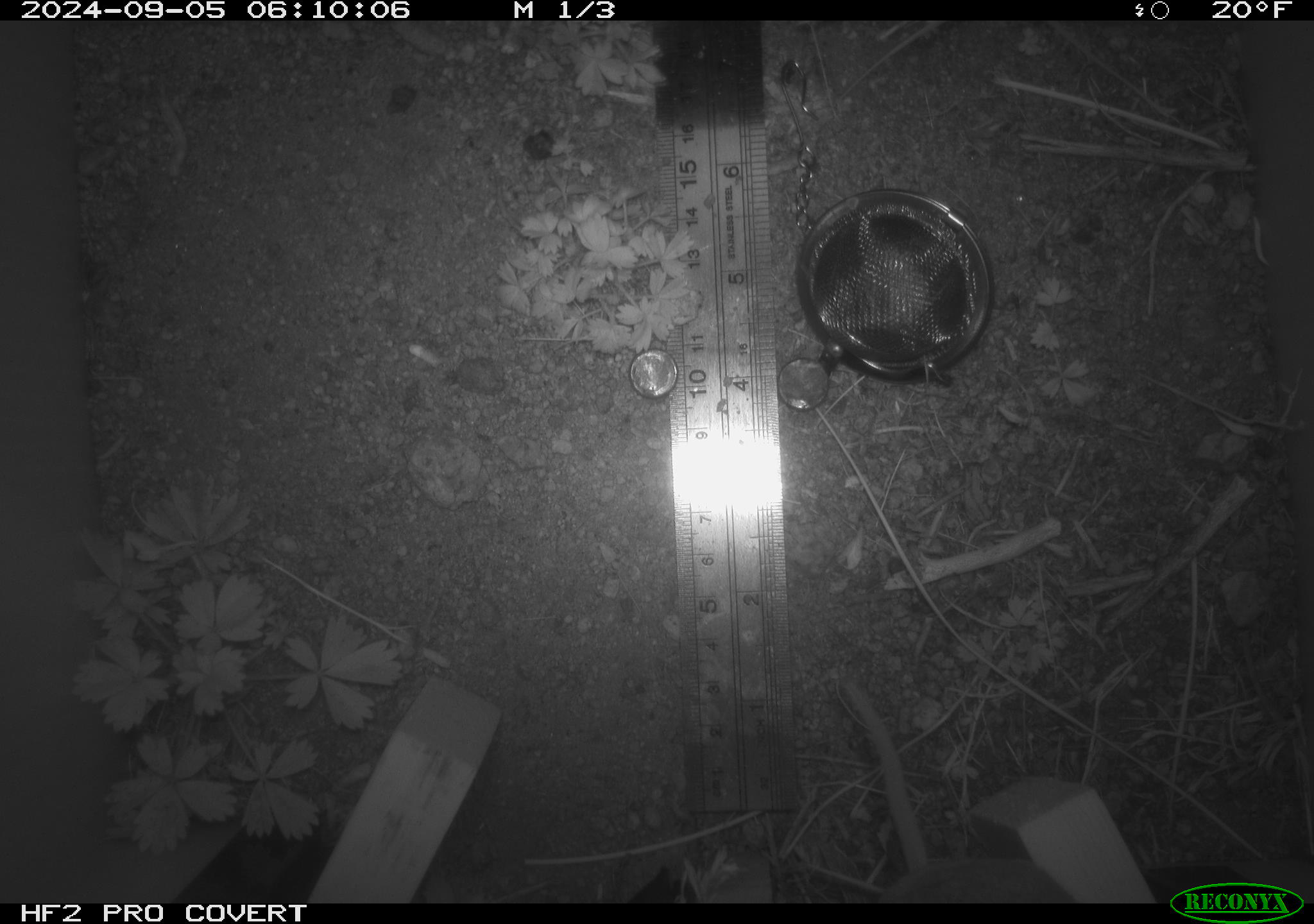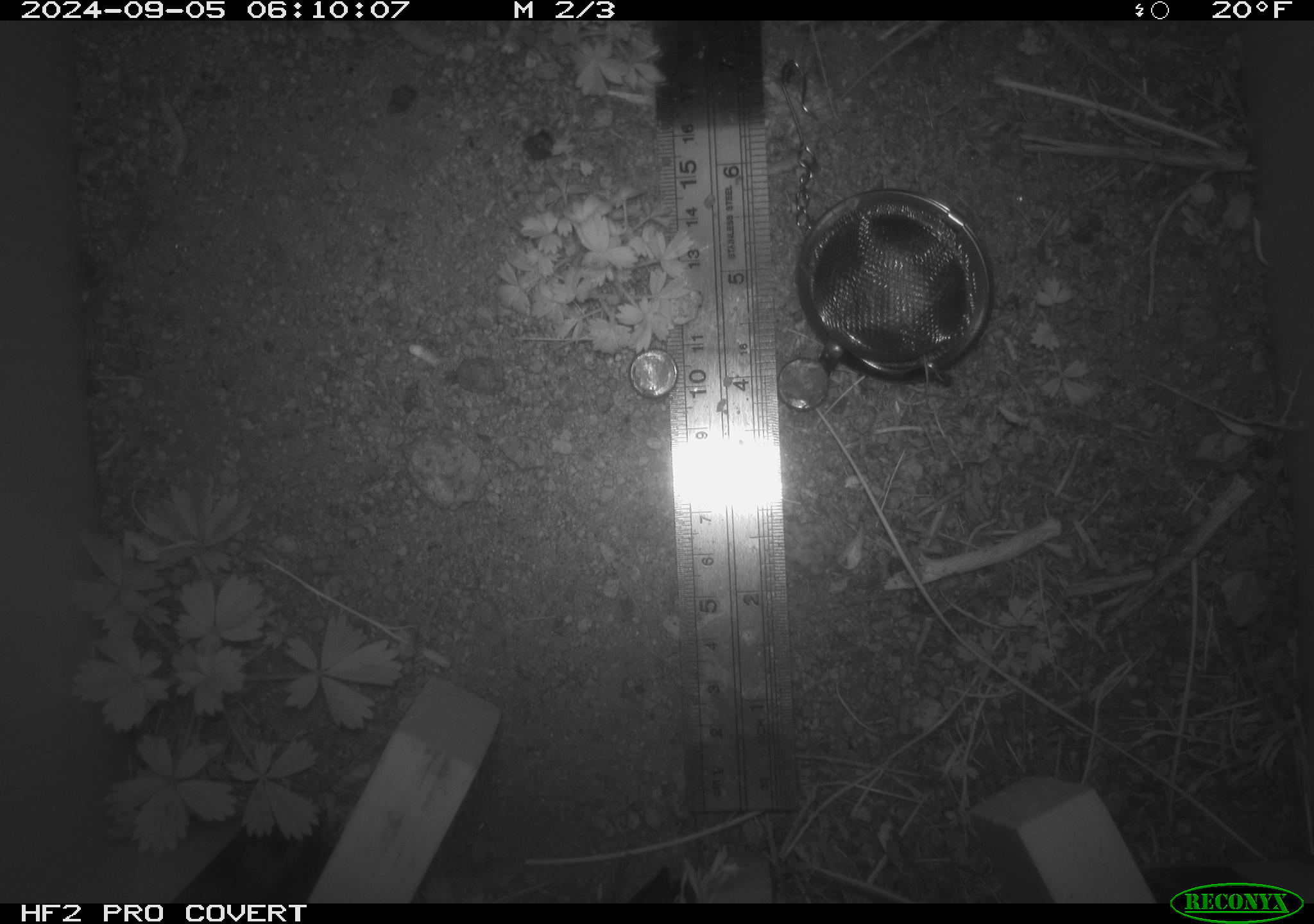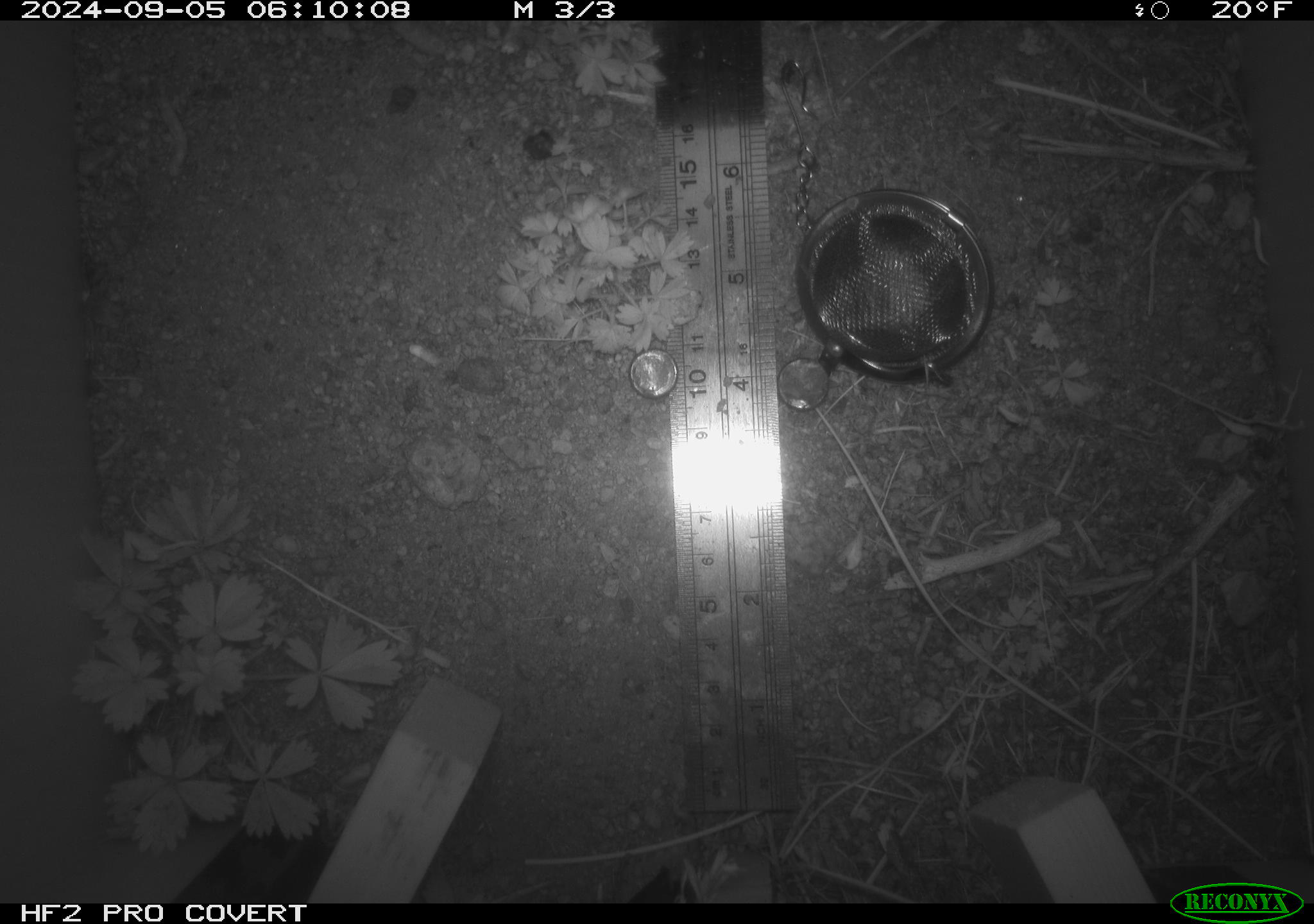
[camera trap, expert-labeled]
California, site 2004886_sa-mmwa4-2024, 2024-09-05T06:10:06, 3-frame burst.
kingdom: Animalia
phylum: Chordata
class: Mammalia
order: Rodentia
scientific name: Rodentia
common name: mouse species